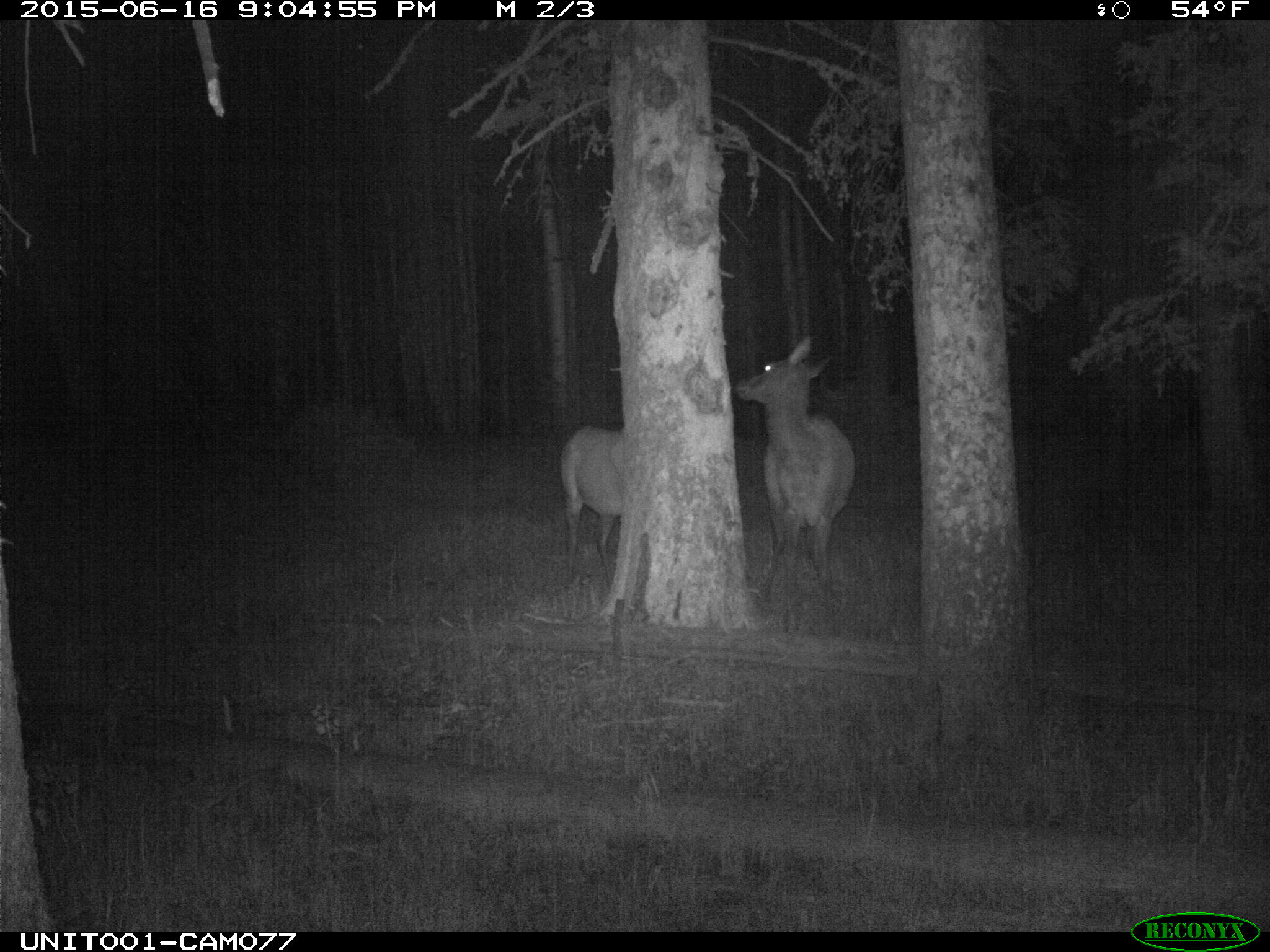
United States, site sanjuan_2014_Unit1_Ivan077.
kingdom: Animalia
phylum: Chordata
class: Mammalia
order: Artiodactyla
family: Cervidae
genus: Cervus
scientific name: Cervus elaphus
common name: red deer